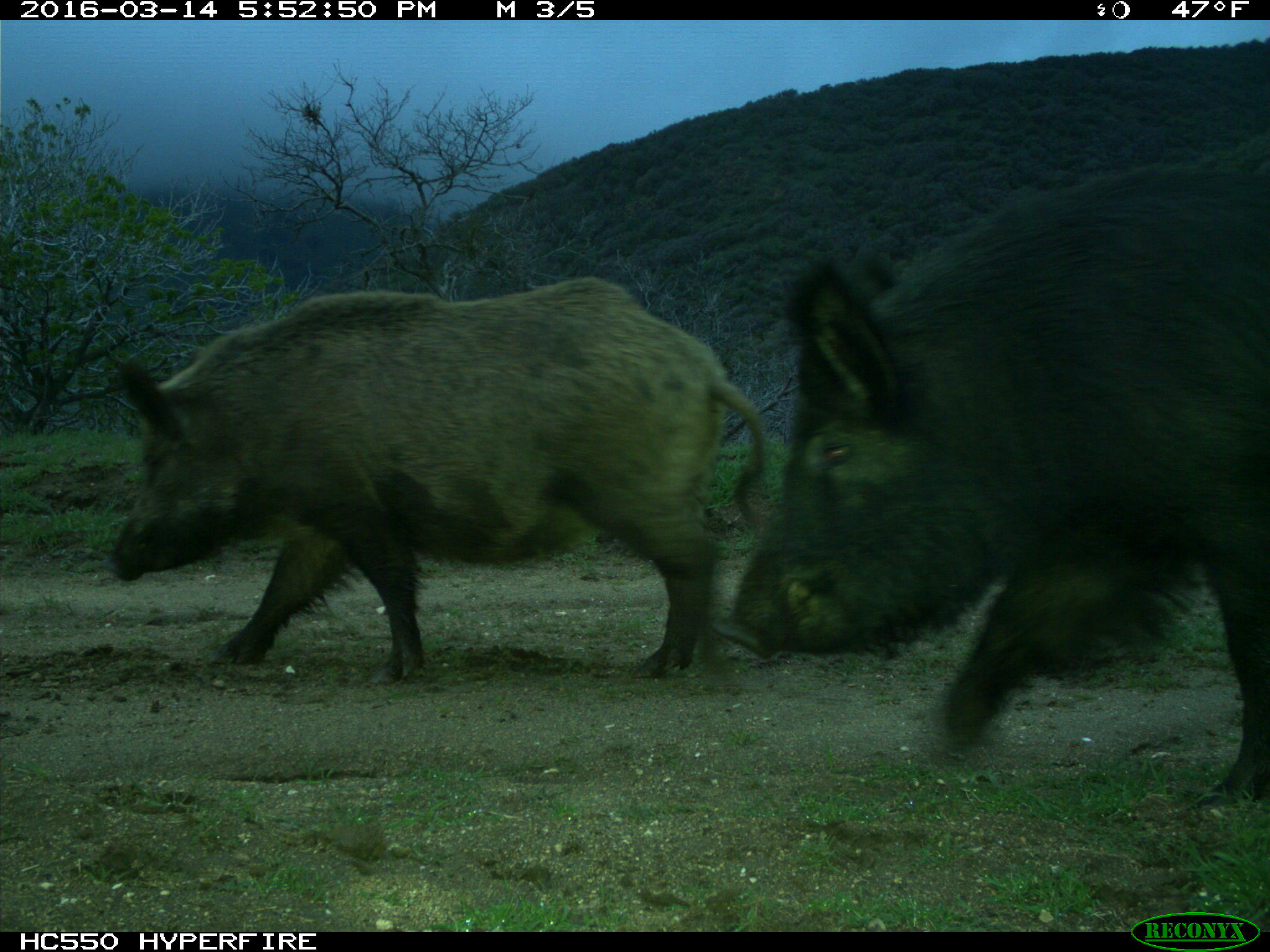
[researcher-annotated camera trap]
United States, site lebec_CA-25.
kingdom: Animalia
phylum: Chordata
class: Mammalia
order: Artiodactyla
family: Suidae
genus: Sus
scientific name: Sus scrofa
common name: wild boar